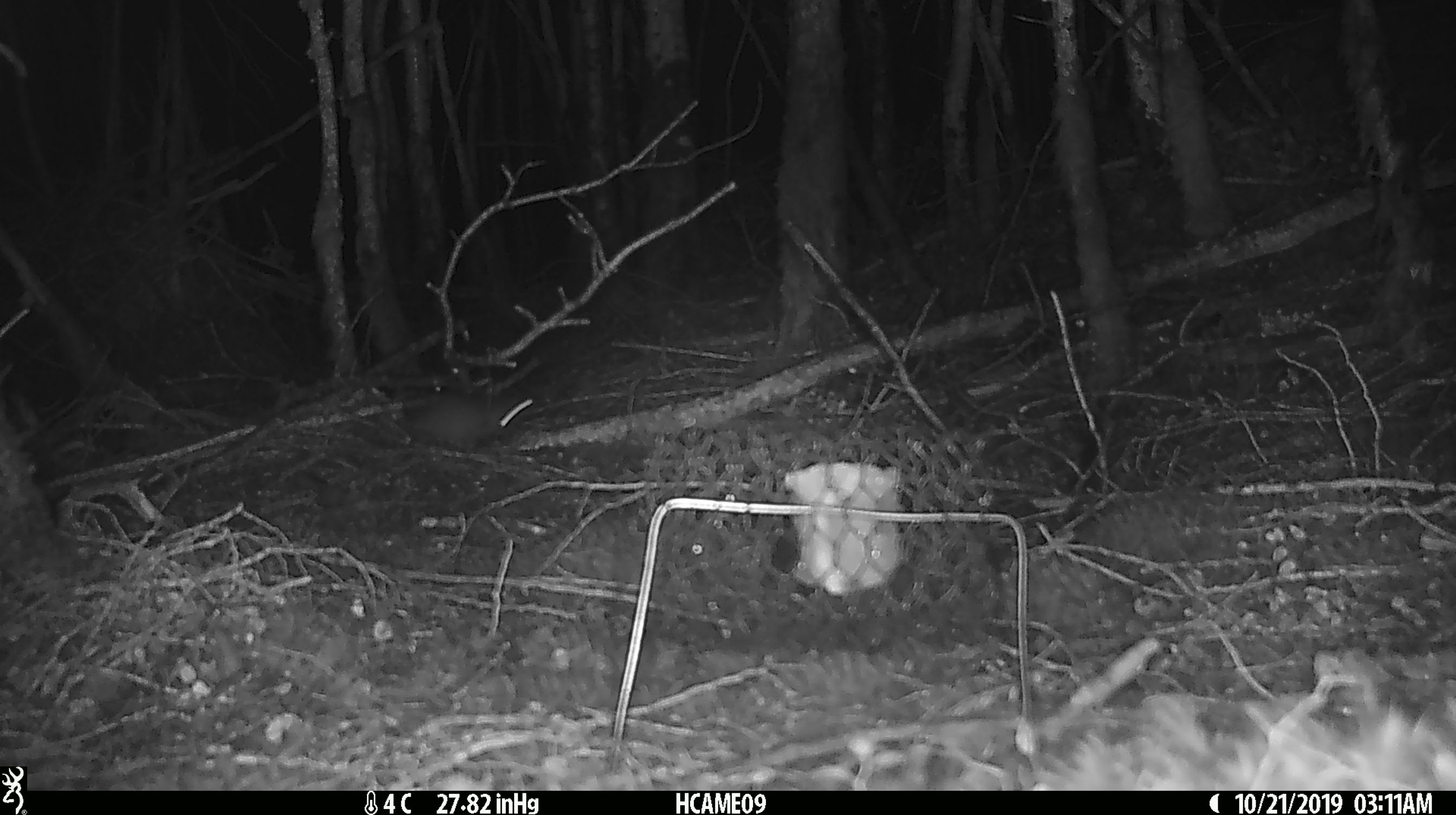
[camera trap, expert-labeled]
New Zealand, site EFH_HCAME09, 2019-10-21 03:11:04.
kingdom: Animalia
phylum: Chordata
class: Mammalia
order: Rodentia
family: Muridae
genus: Mus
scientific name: Mus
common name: mouse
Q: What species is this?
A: Mouse (Mus).